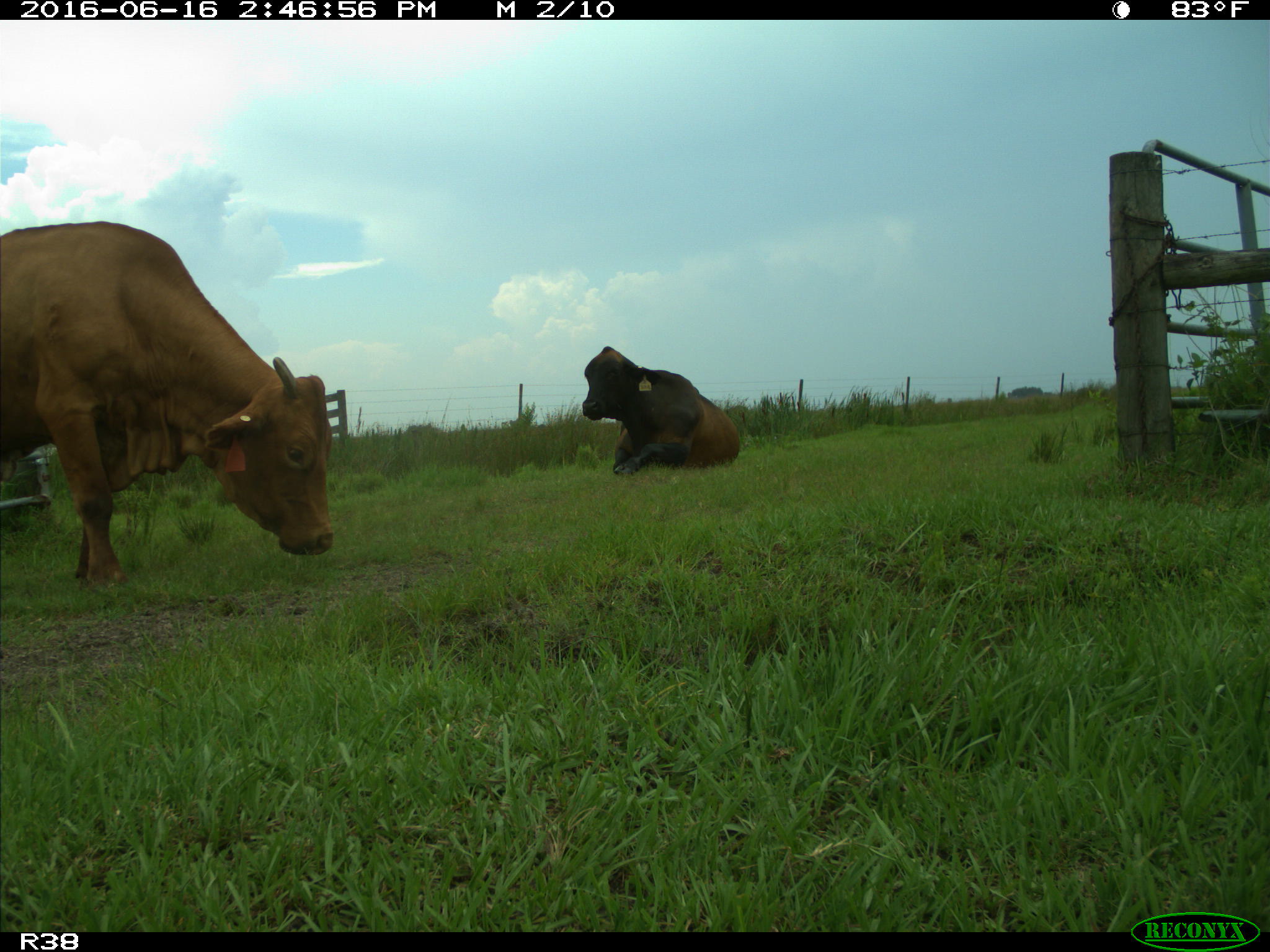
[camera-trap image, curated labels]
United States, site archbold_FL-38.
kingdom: Animalia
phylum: Chordata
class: Mammalia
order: Artiodactyla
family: Bovidae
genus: Bos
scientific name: Bos taurus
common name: domestic cow